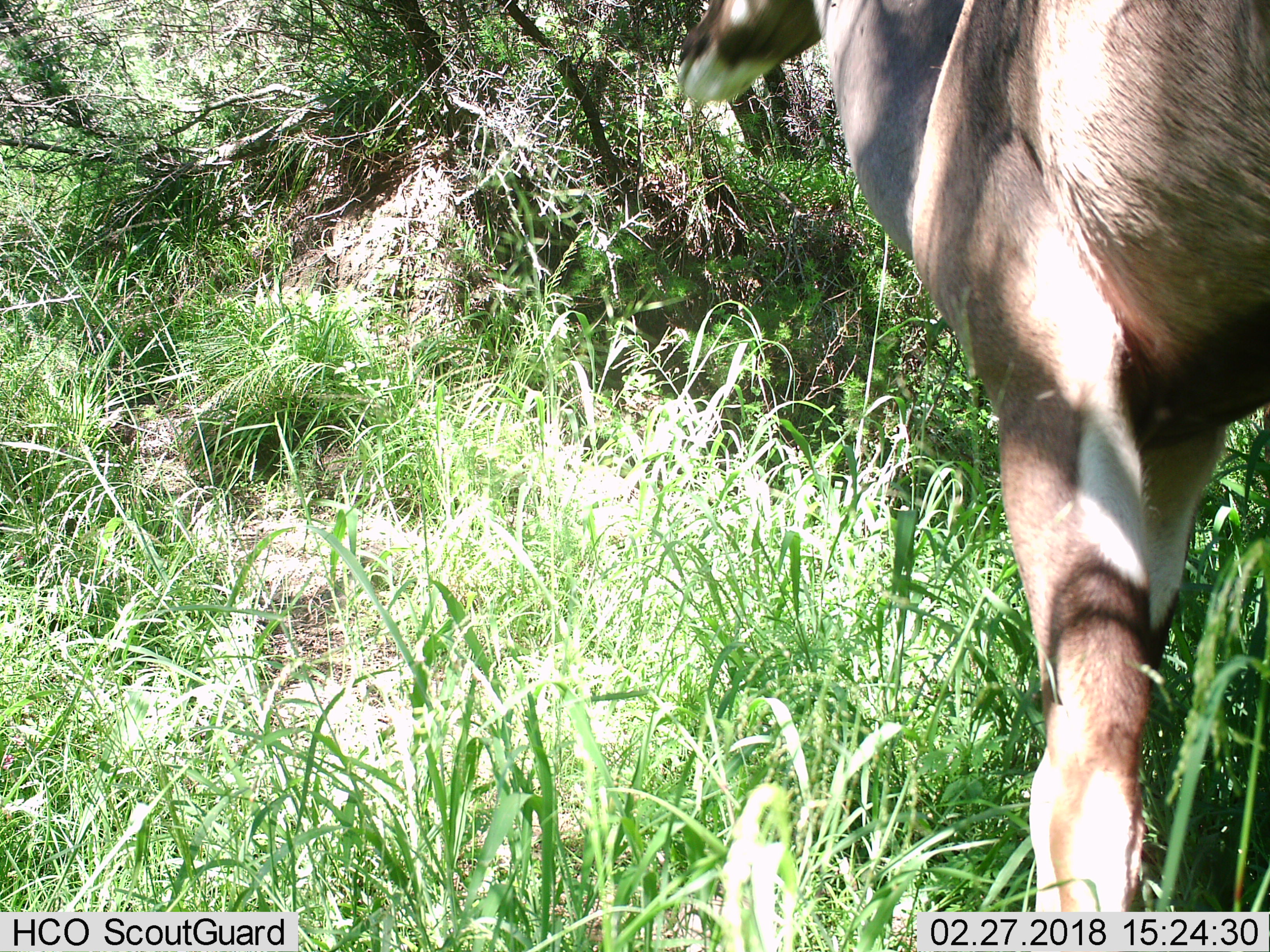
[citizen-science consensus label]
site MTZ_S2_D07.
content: unidentified animal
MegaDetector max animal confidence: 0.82